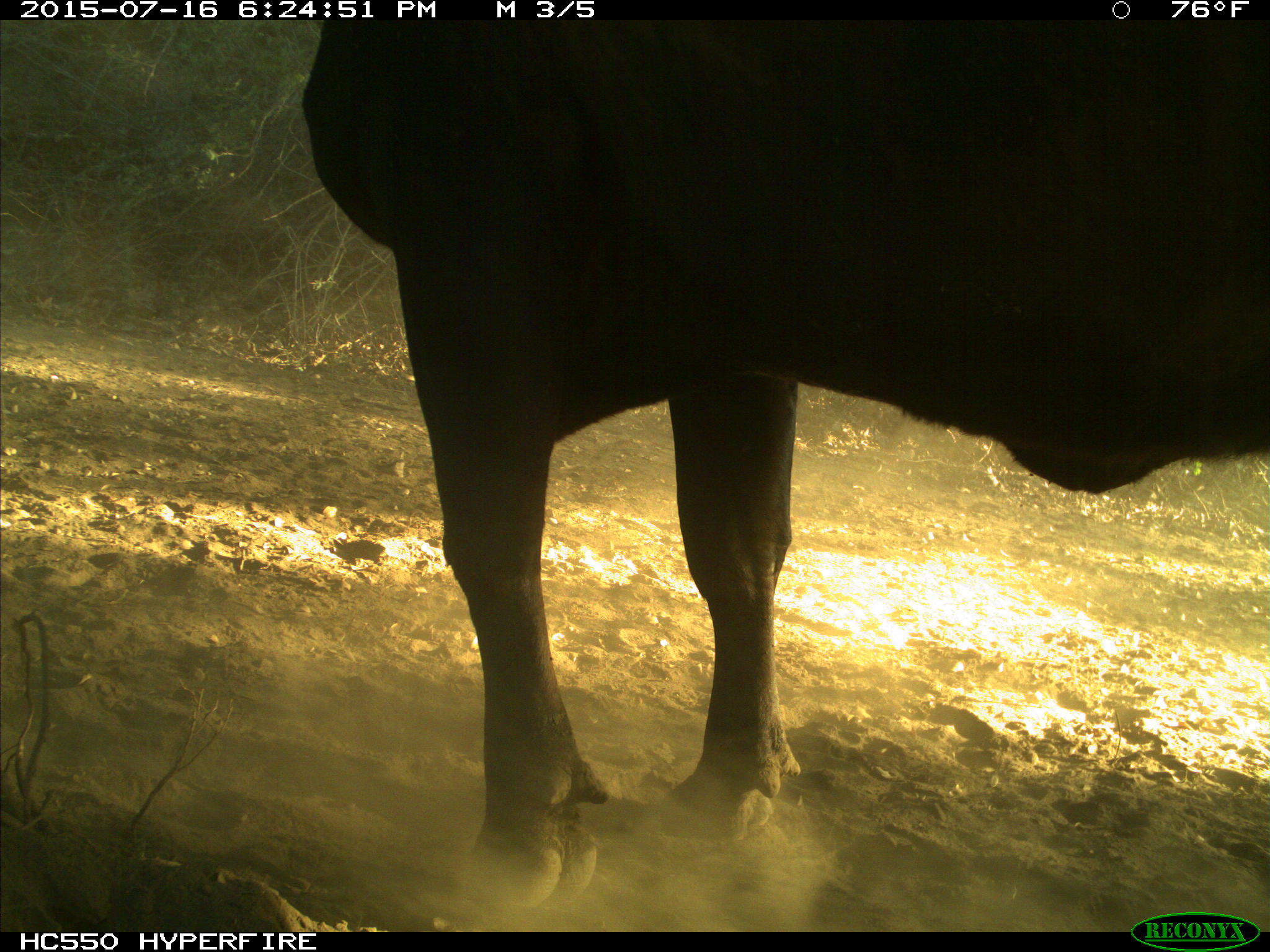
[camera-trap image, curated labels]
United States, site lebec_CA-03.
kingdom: Animalia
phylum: Chordata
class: Mammalia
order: Artiodactyla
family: Bovidae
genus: Bos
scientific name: Bos taurus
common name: domestic cow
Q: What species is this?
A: Bos taurus (domestic cow).